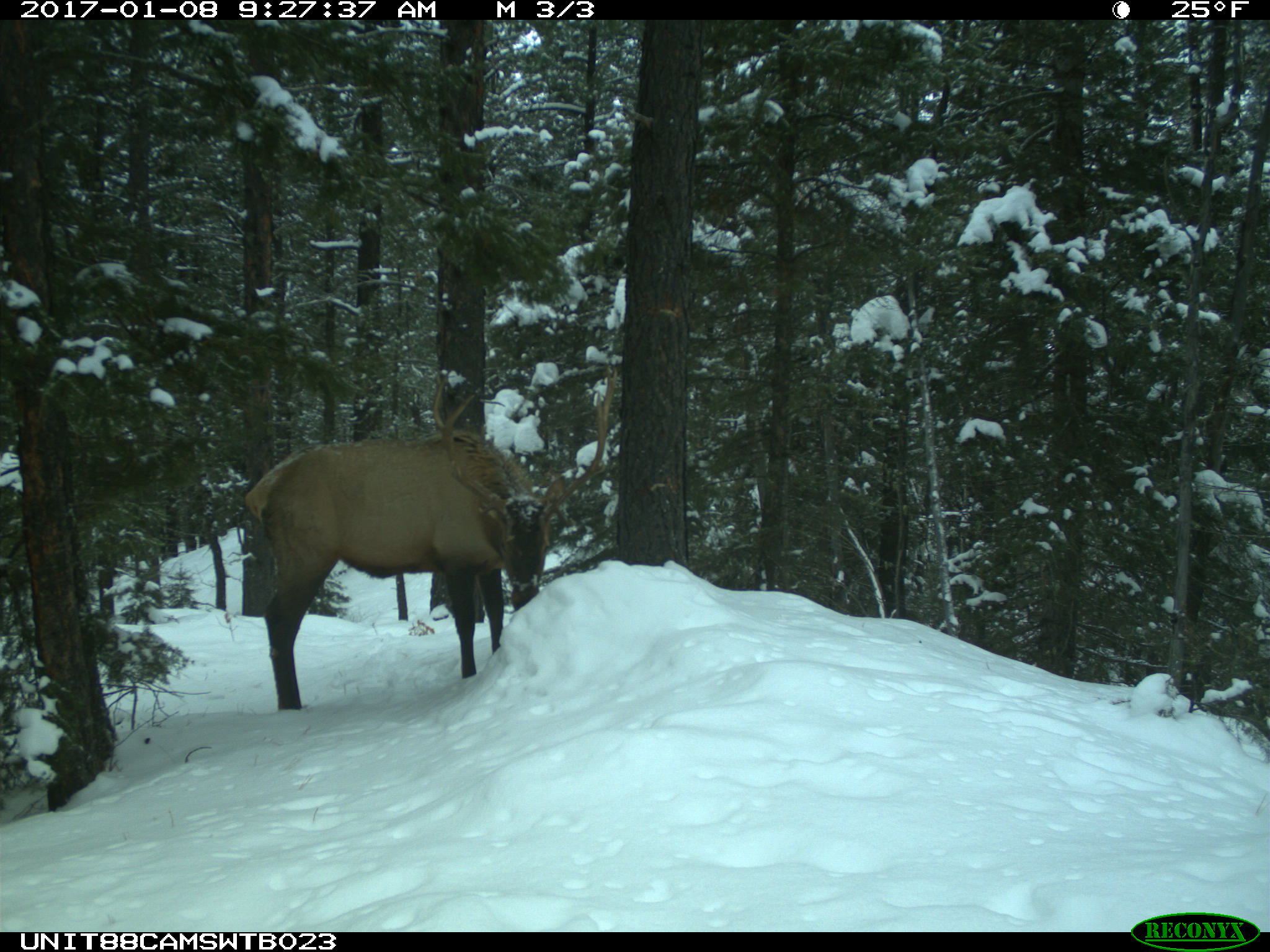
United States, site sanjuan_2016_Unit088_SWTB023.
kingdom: Animalia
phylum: Chordata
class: Mammalia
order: Artiodactyla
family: Cervidae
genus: Cervus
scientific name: Cervus elaphus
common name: red deer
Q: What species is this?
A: Cervus elaphus (red deer).